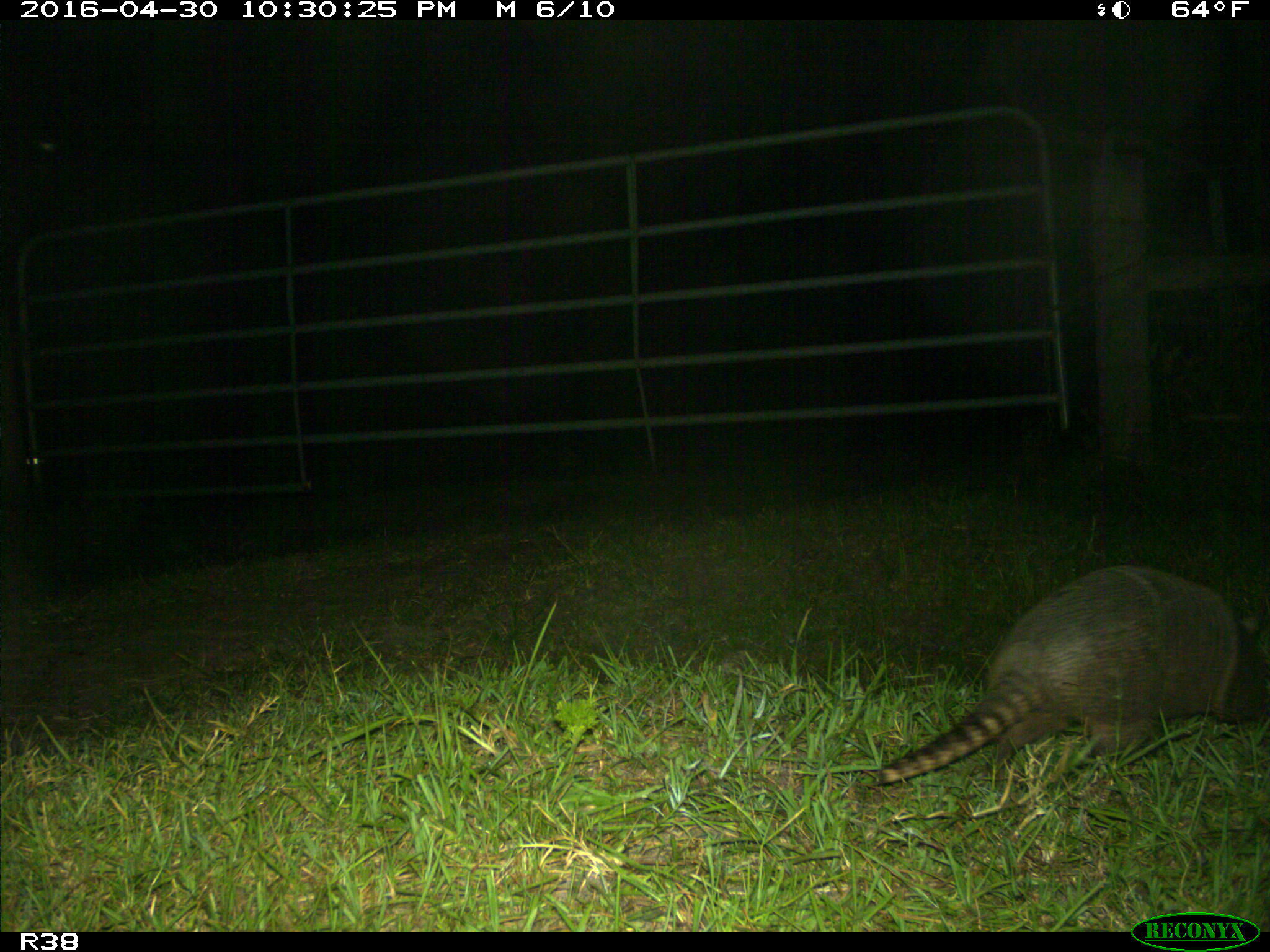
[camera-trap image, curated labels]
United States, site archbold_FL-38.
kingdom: Animalia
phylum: Chordata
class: Mammalia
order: Cingulata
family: Dasypodidae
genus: Dasypus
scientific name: Dasypus novemcinctus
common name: nine-banded armadillo